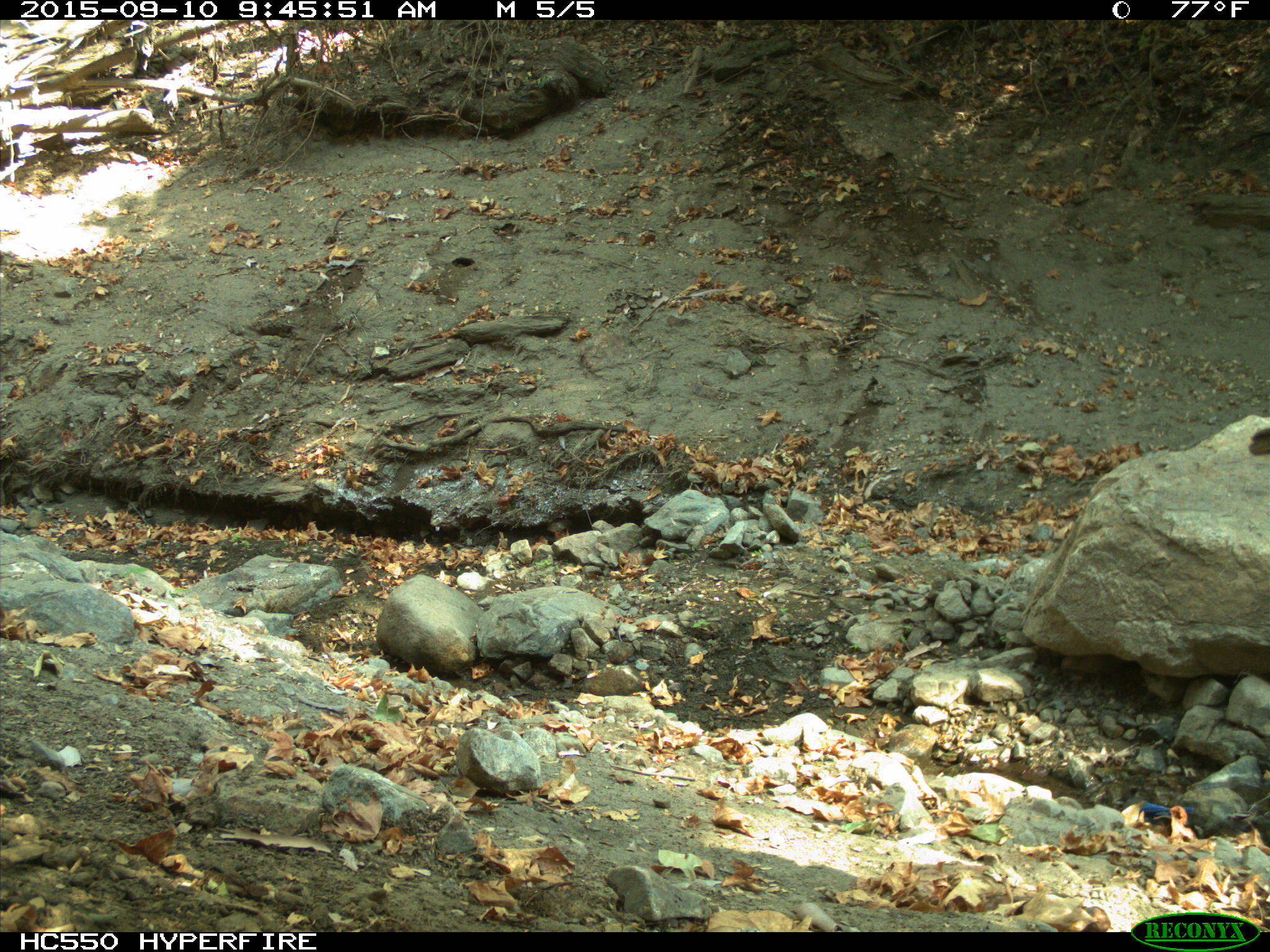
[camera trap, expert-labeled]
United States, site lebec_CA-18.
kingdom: Animalia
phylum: Chordata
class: Aves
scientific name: Aves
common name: birds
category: unidentified bird